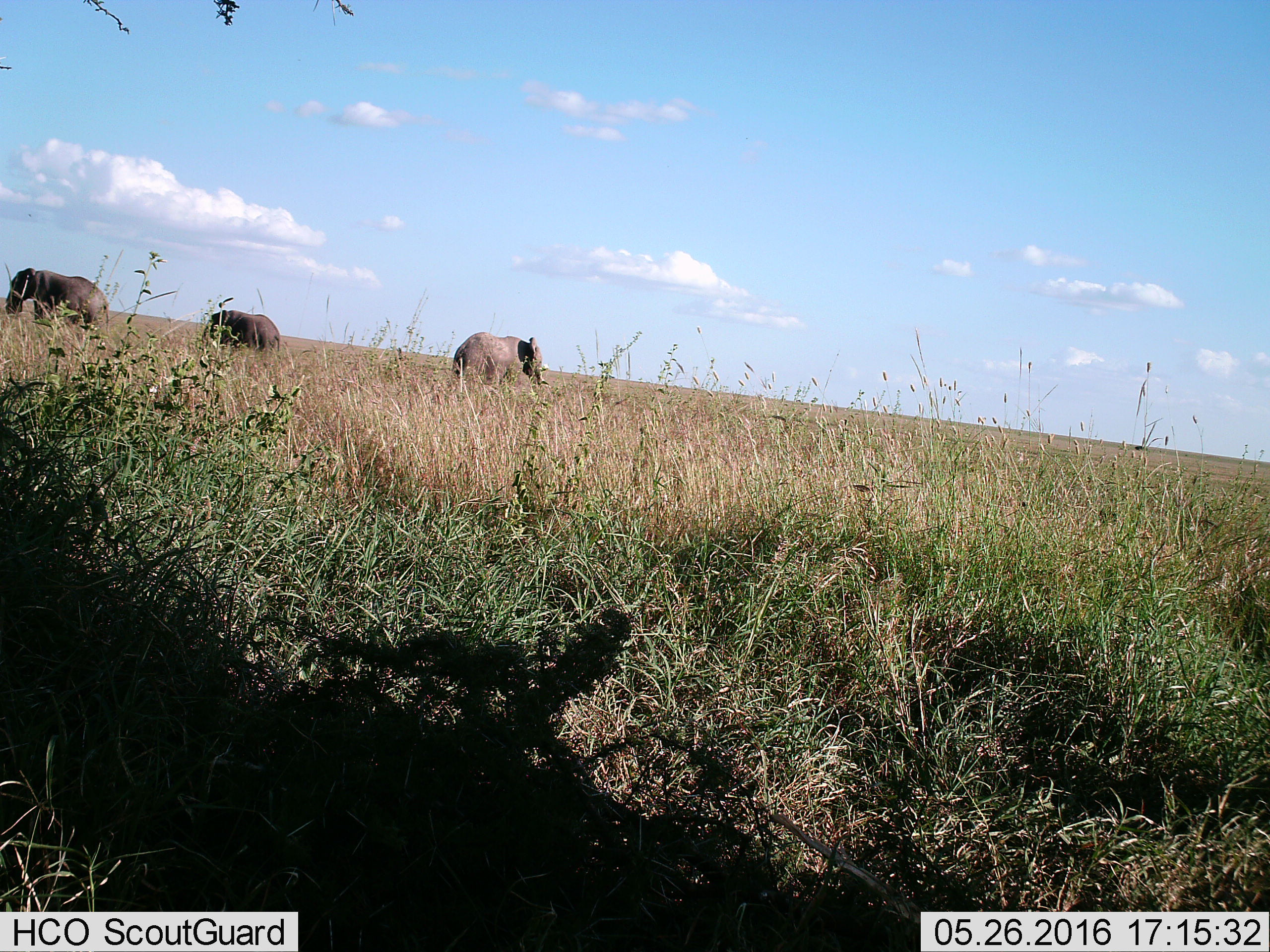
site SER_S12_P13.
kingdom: Animalia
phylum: Chordata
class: Mammalia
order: Proboscidea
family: Elephantidae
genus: Loxodonta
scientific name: Loxodonta africana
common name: african bush elephant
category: elephant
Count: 3.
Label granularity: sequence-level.